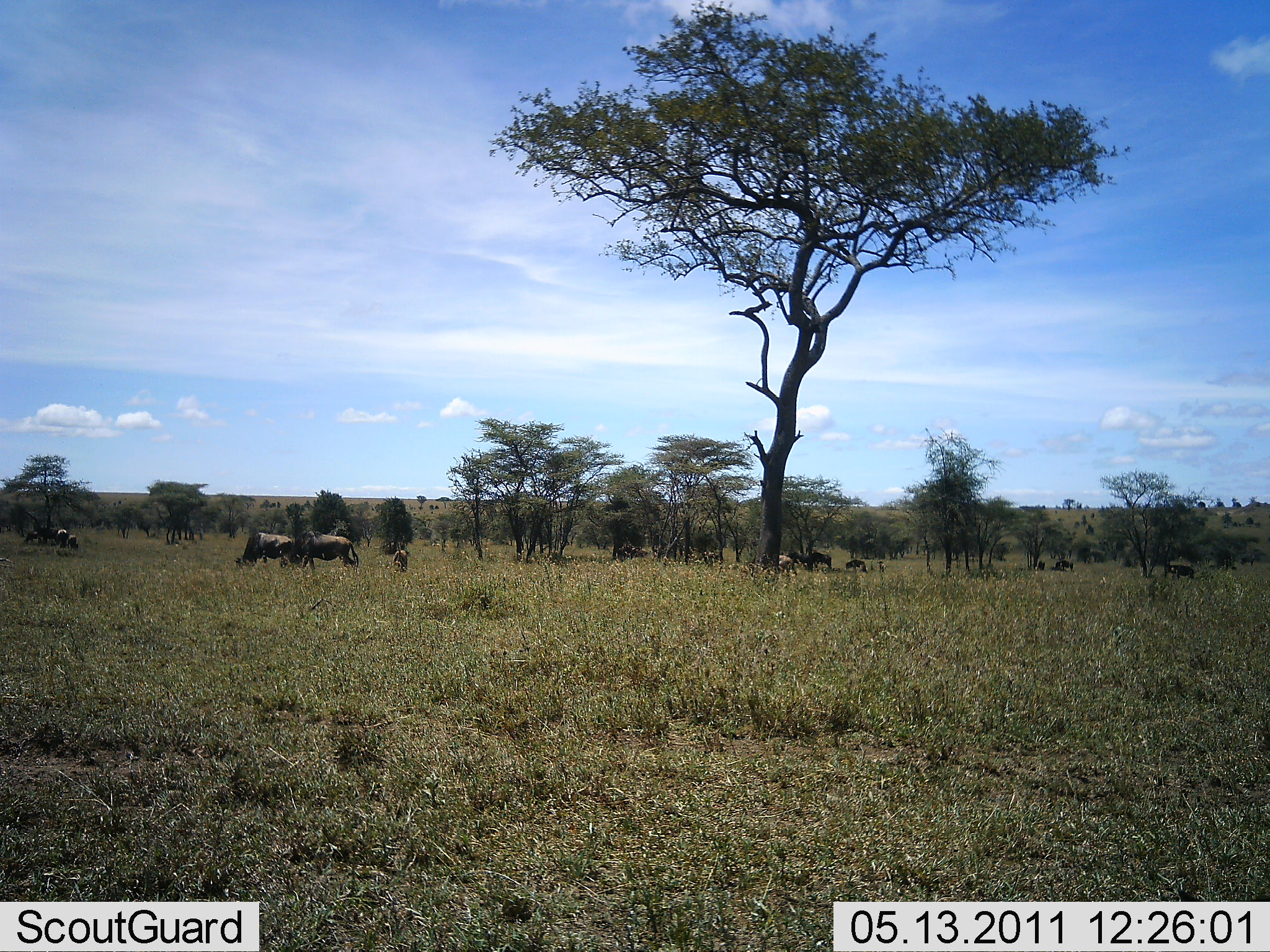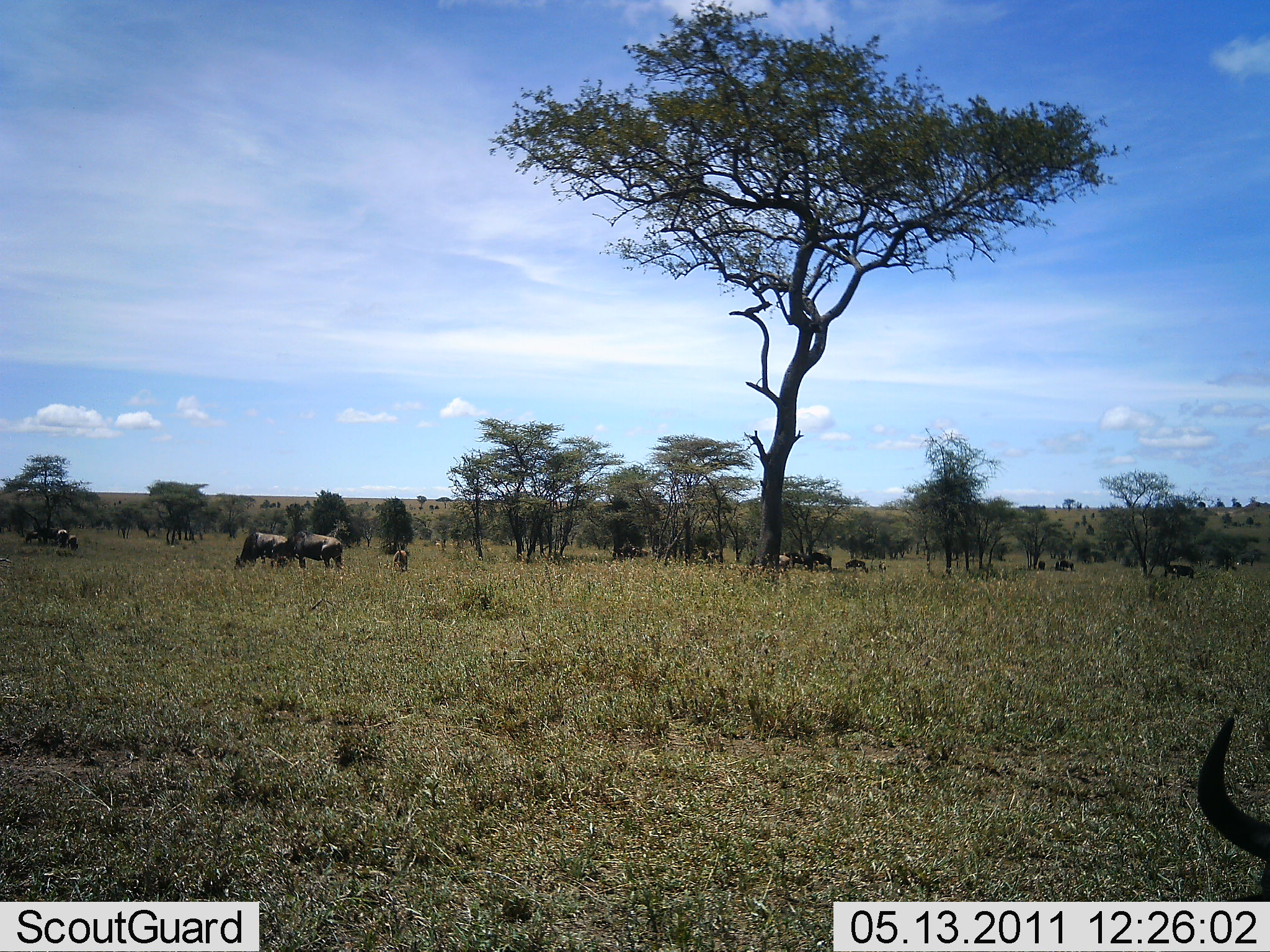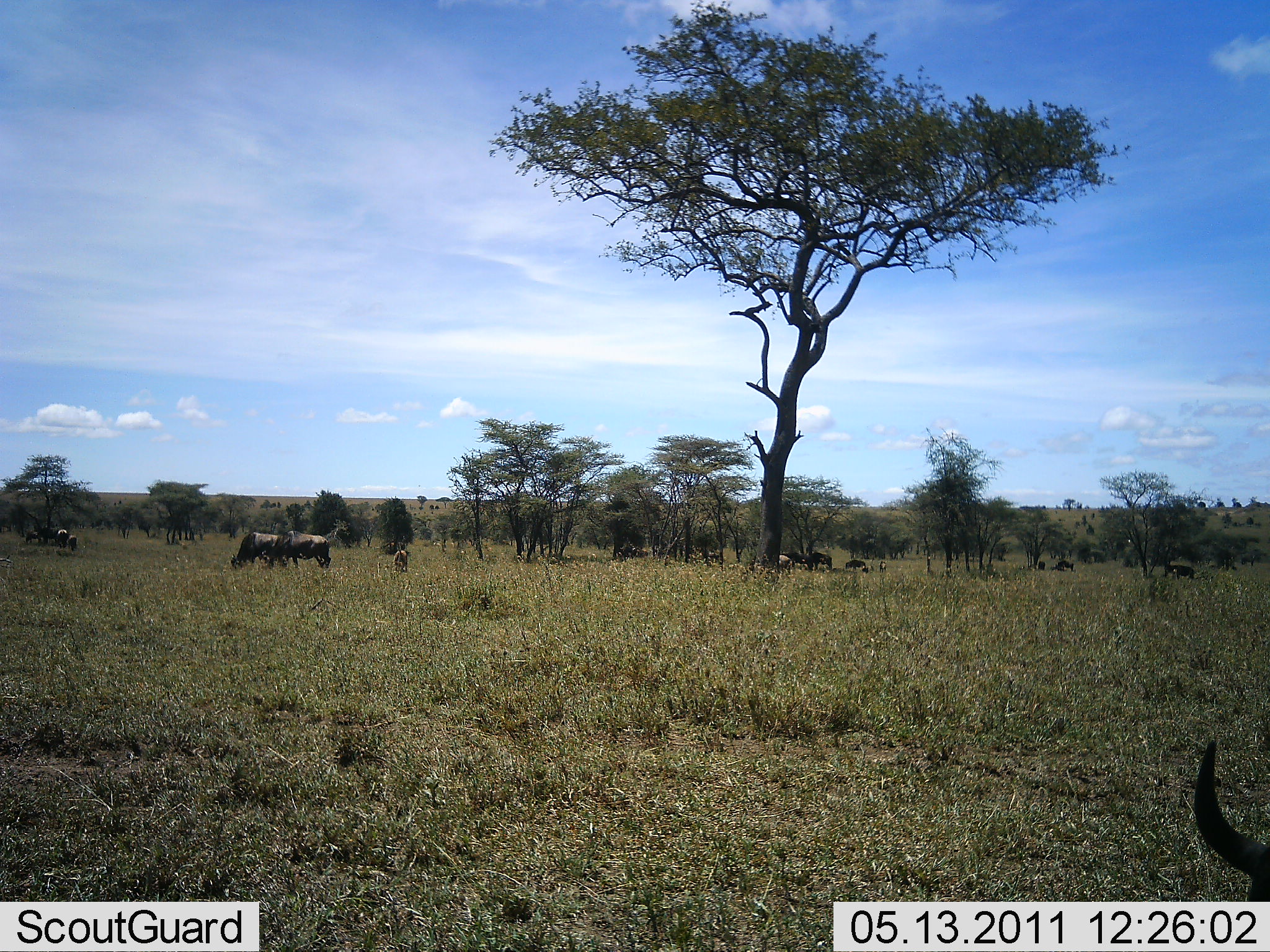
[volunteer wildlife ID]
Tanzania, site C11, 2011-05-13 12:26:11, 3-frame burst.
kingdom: Animalia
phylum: Chordata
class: Mammalia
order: Artiodactyla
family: Bovidae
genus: Connochaetes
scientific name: Connochaetes taurinus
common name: blue wildebeest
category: wildebeest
Wildebeest (blue wildebeest) (Connochaetes taurinus), count 10. Behavior (volunteer vote fractions): standing 36%, resting 7%, moving 57%, interacting 0%. Young present (vote fraction): 7%. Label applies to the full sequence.